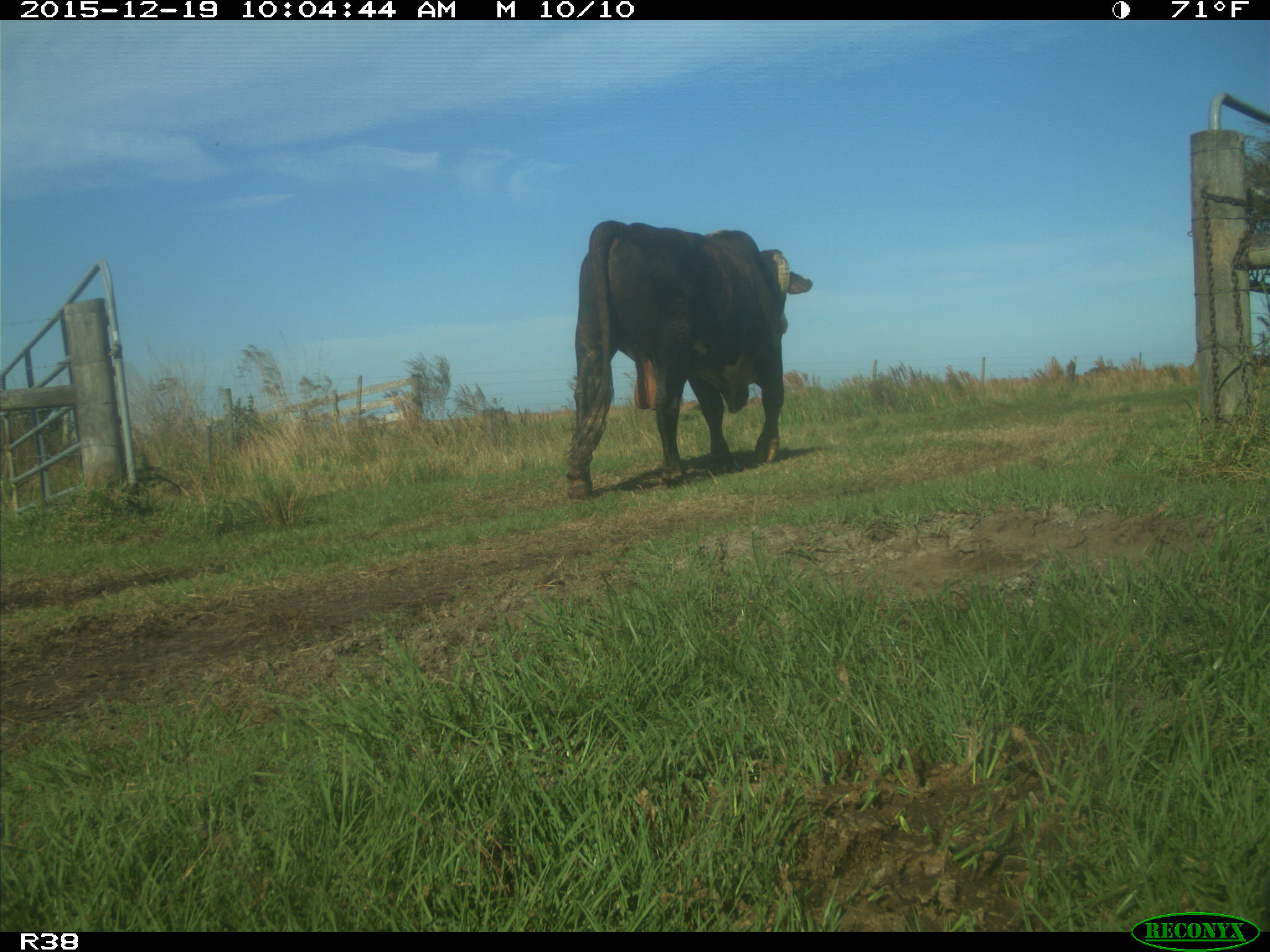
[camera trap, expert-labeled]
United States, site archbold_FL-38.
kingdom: Animalia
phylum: Chordata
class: Mammalia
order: Artiodactyla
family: Bovidae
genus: Bos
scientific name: Bos taurus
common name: domestic cow